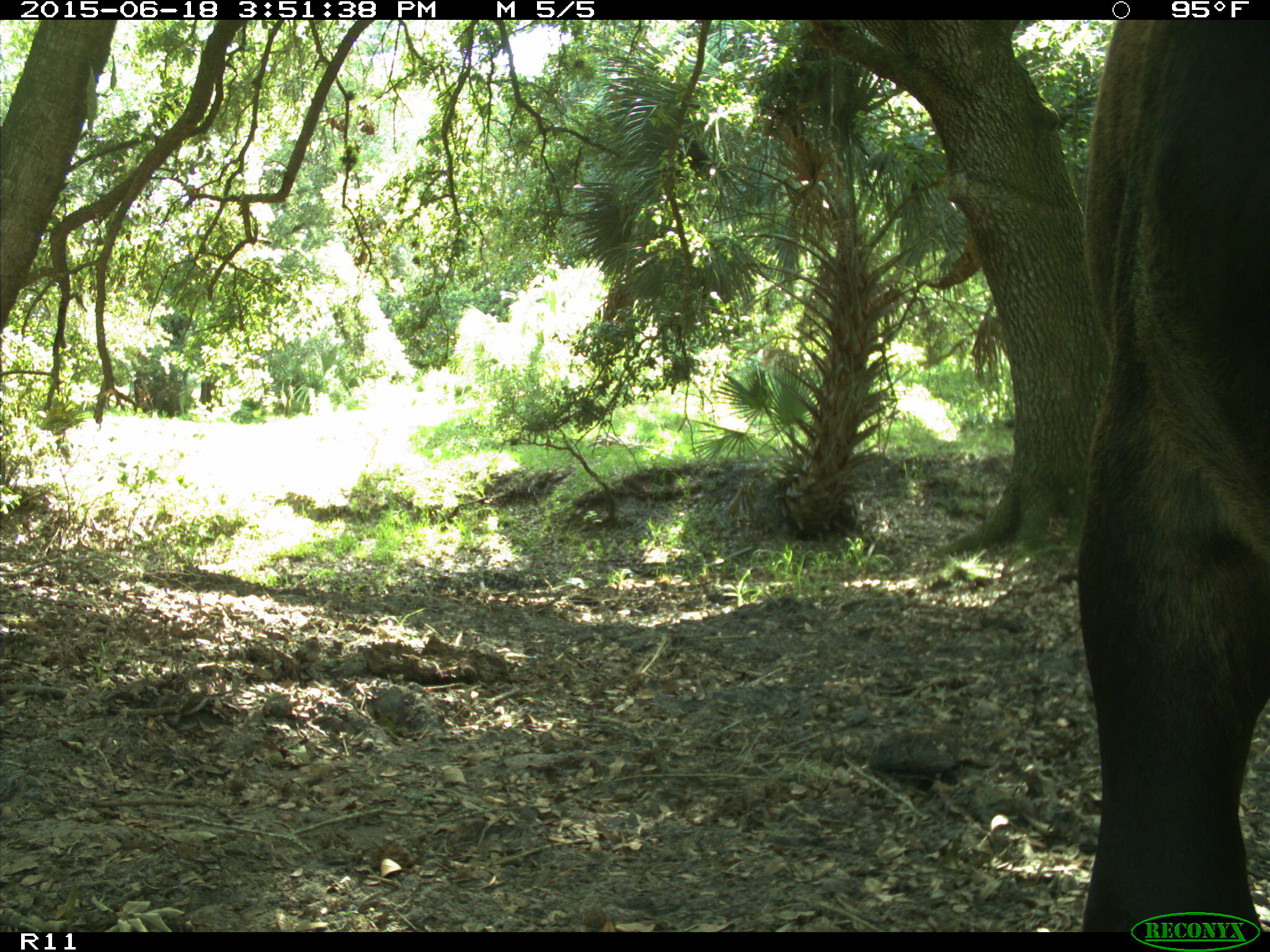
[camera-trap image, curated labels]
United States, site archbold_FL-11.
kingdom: Animalia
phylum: Chordata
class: Mammalia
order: Artiodactyla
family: Bovidae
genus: Bos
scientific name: Bos taurus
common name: domestic cow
Bos taurus (domestic cow).